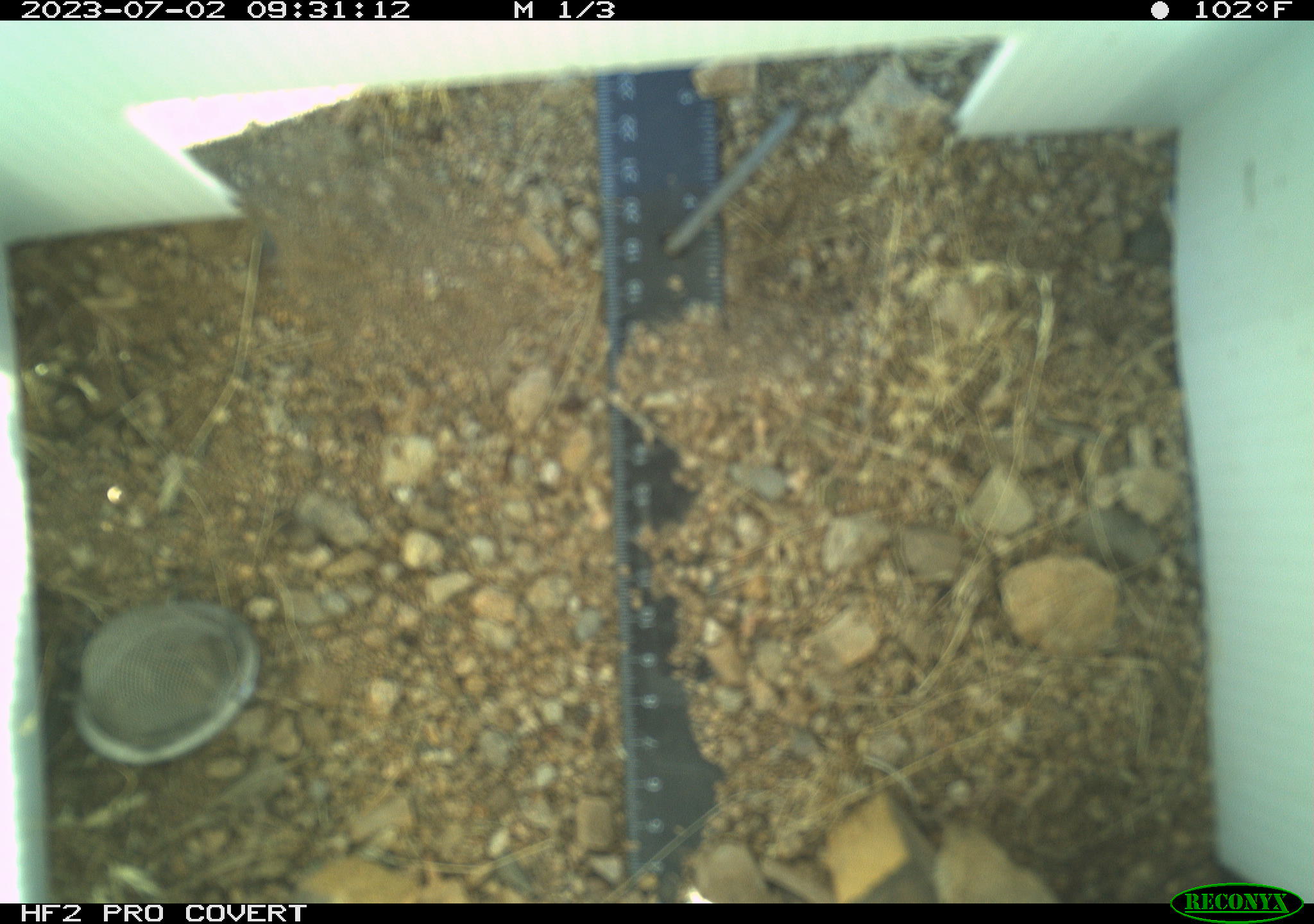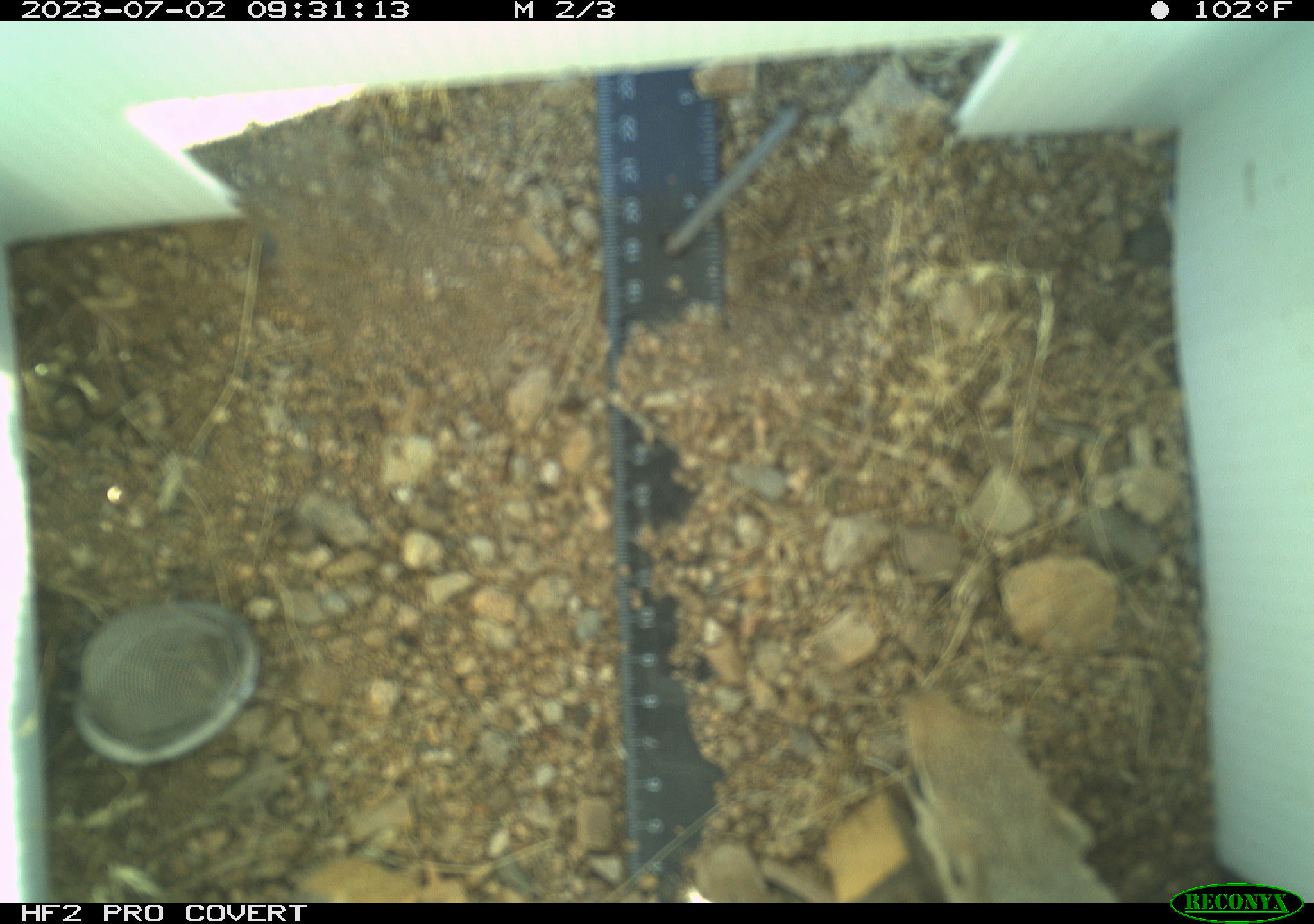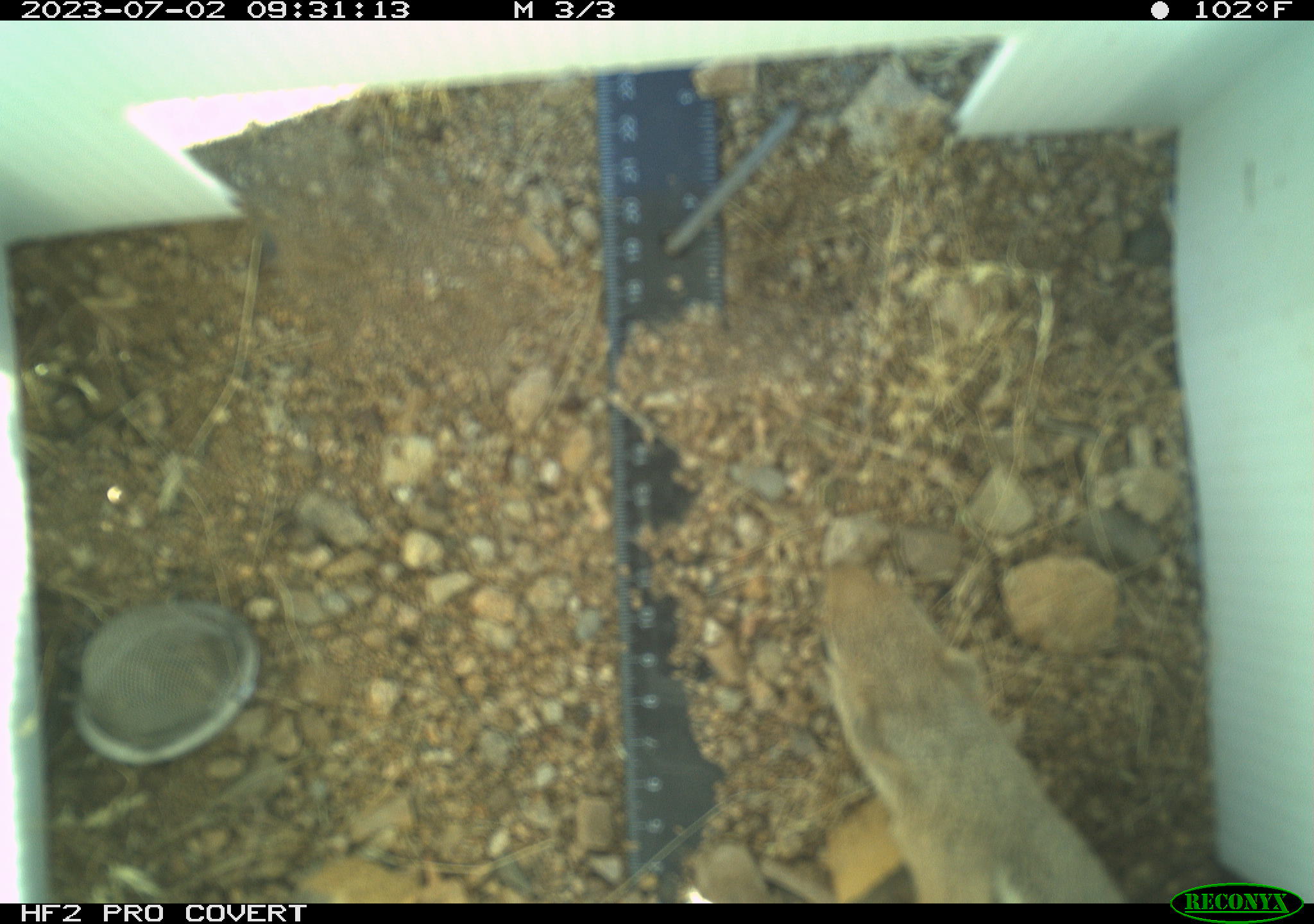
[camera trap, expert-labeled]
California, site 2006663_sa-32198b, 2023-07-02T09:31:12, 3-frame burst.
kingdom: Animalia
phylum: Chordata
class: Mammalia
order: Rodentia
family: Sciuridae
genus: Ammospermophilus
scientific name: Ammospermophilus leucurus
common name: white-tailed antelope squirrel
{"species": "white-tailed antelope squirrel (Ammospermophilus leucurus)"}